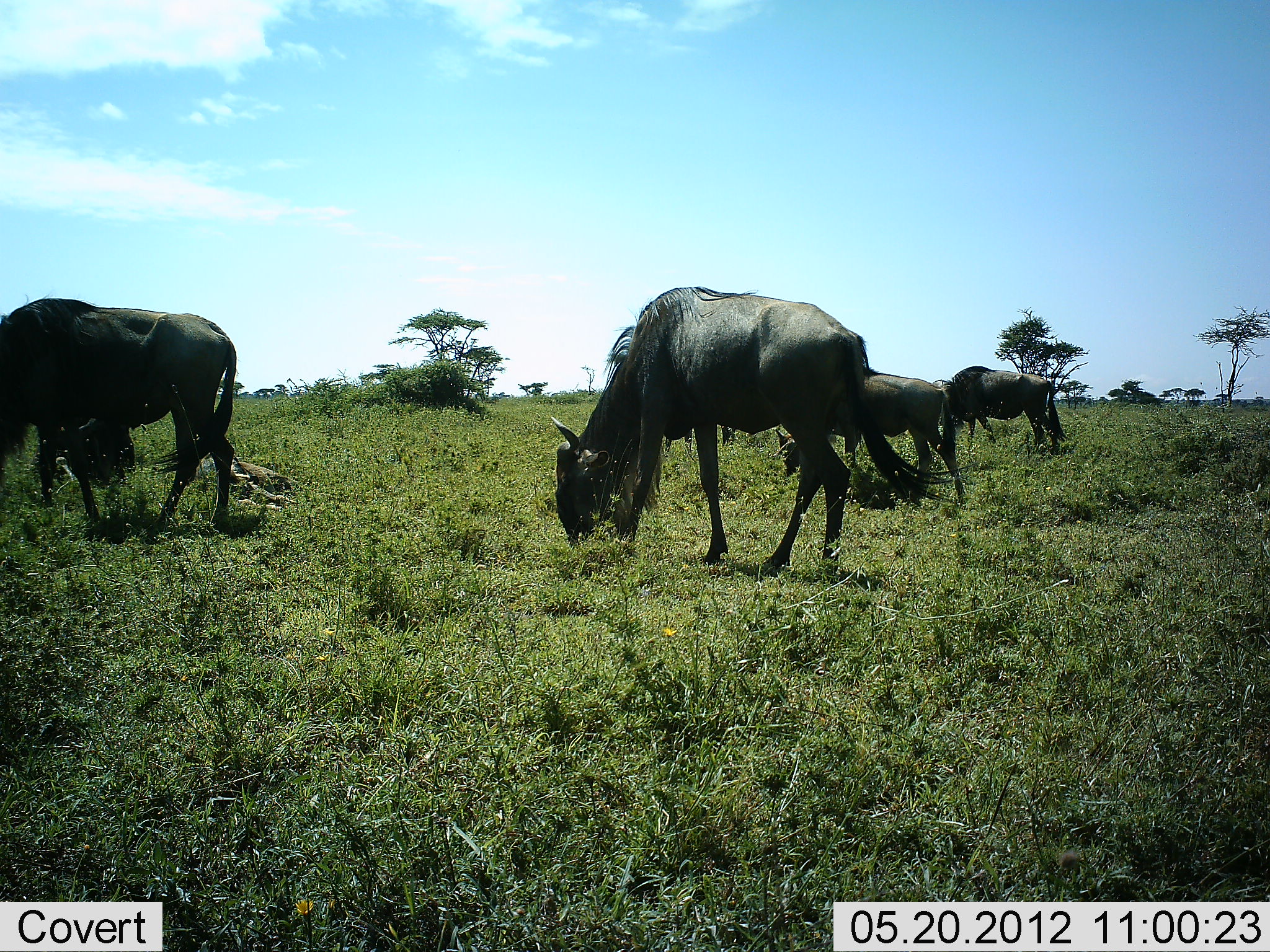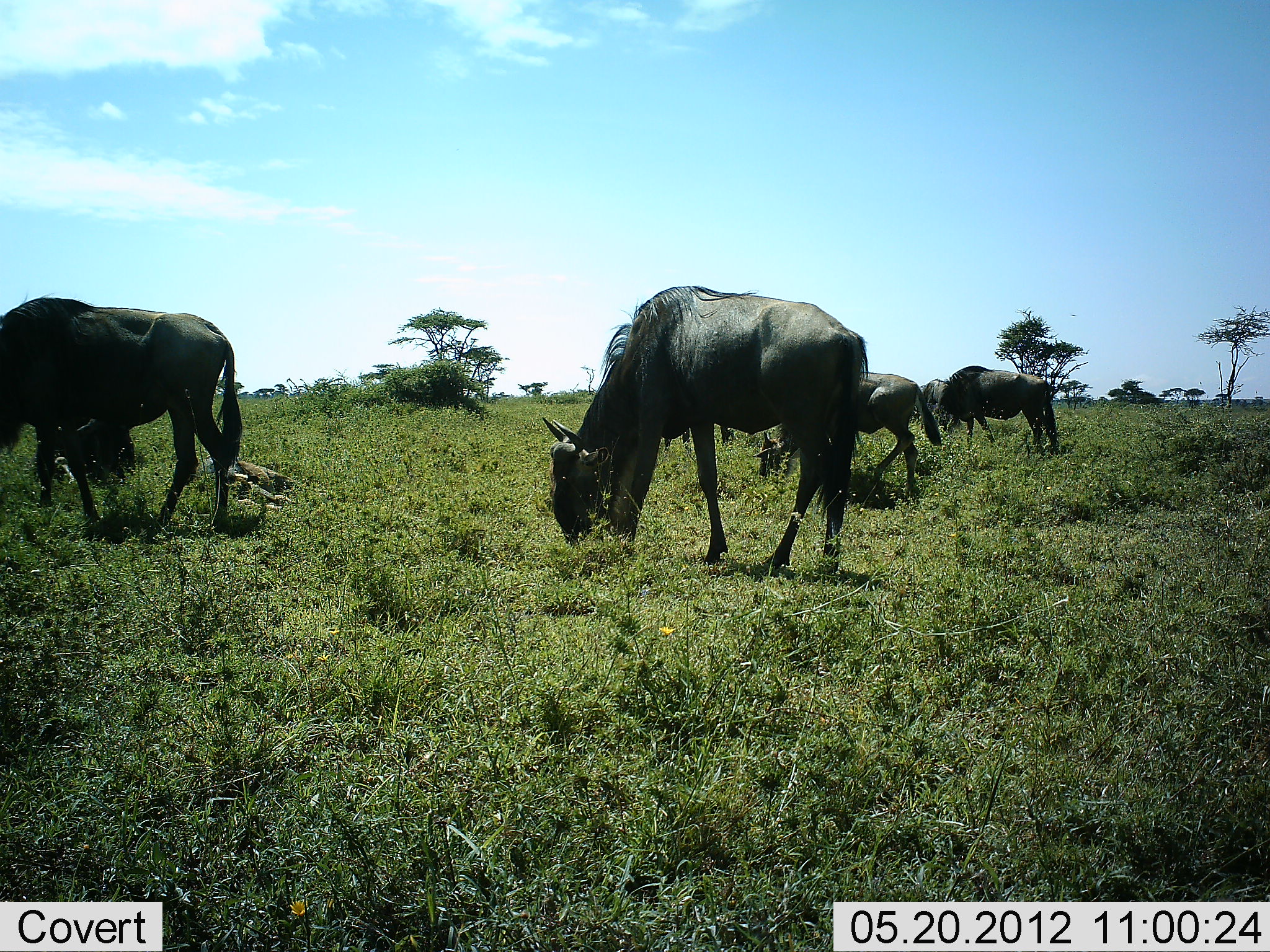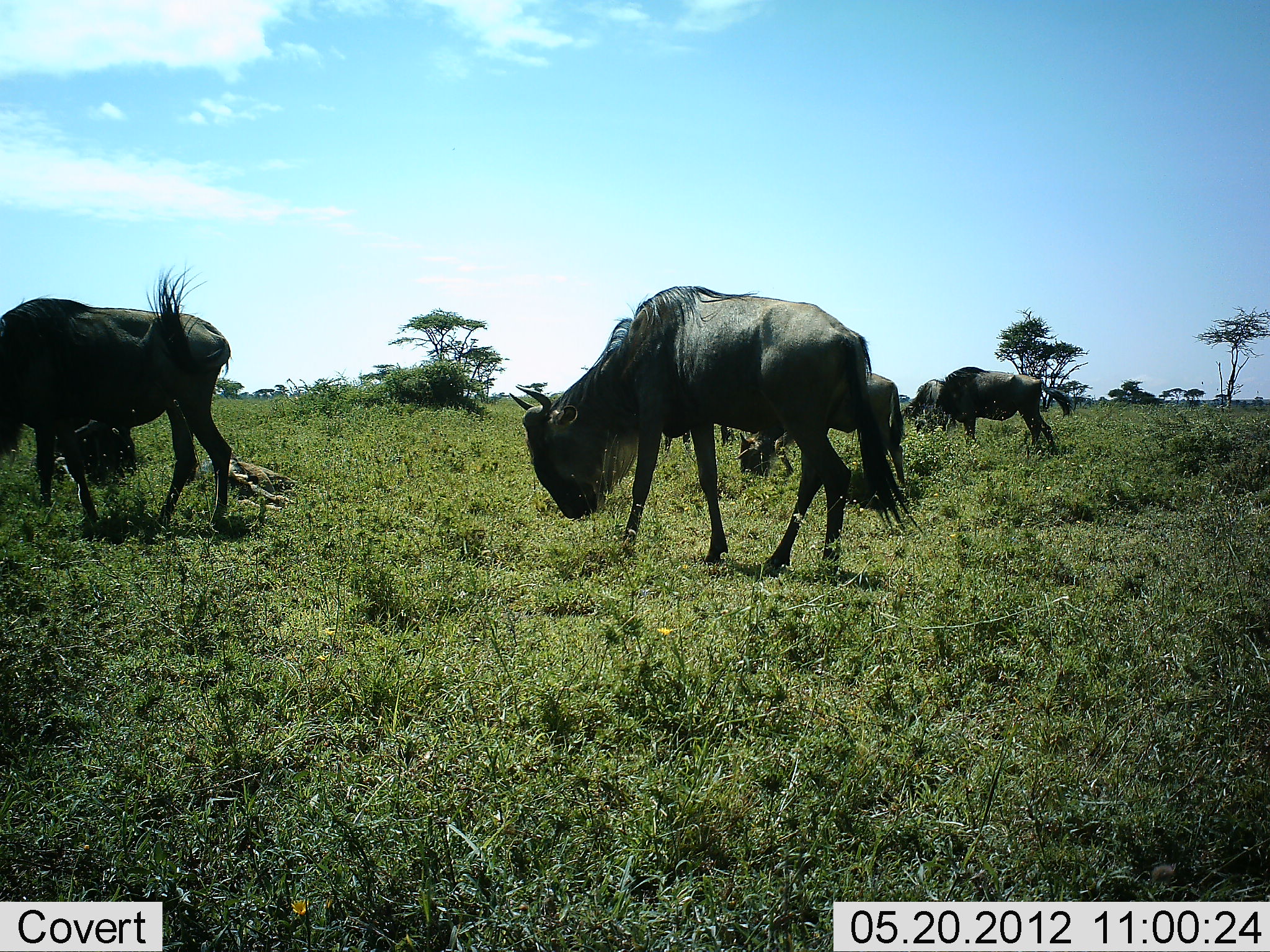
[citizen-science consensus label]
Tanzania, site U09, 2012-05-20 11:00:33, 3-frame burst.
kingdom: Animalia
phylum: Chordata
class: Mammalia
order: Artiodactyla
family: Bovidae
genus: Connochaetes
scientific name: Connochaetes taurinus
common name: blue wildebeest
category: wildebeest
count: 6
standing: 36%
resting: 18%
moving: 27%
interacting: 0%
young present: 9%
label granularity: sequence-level